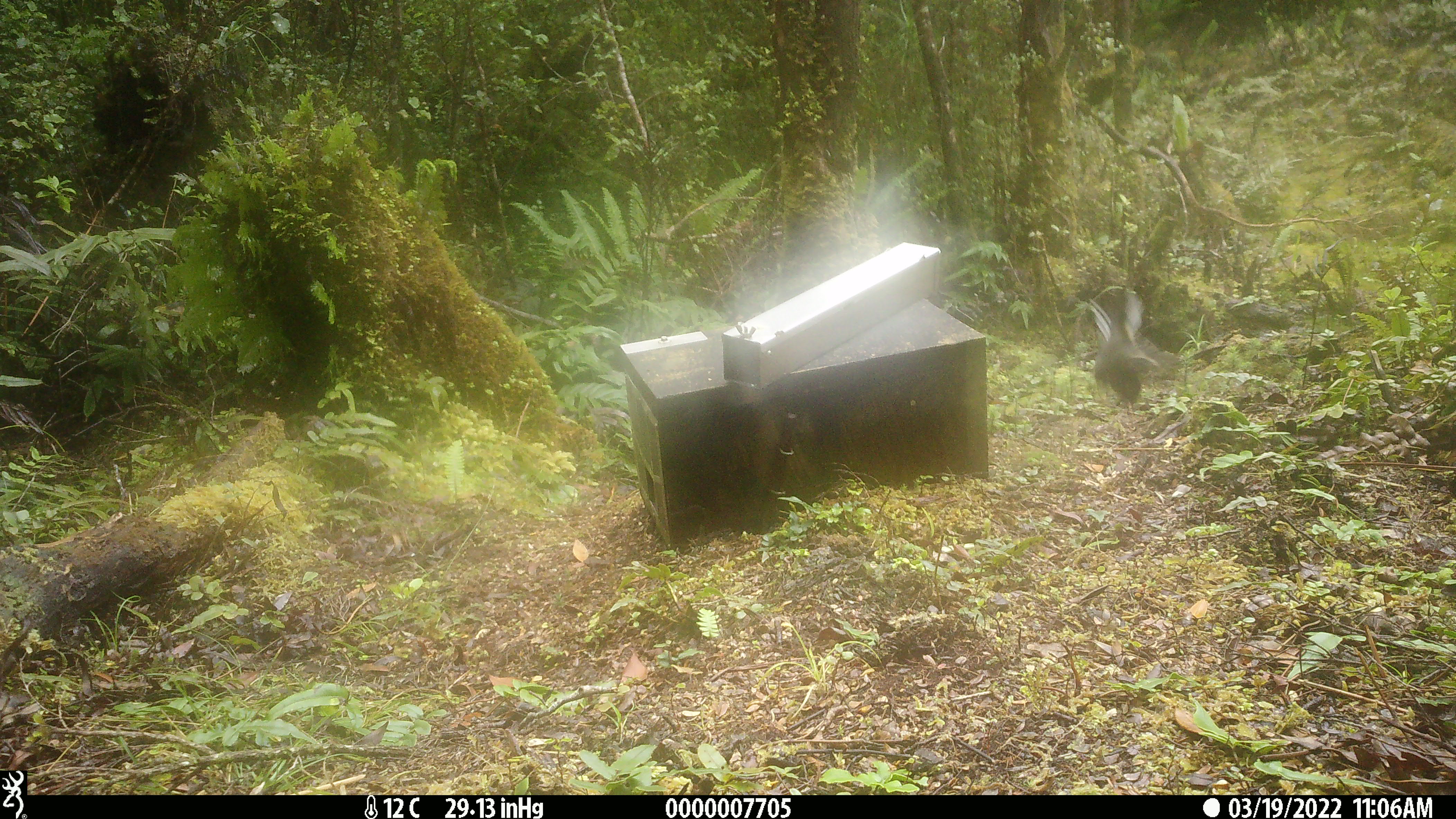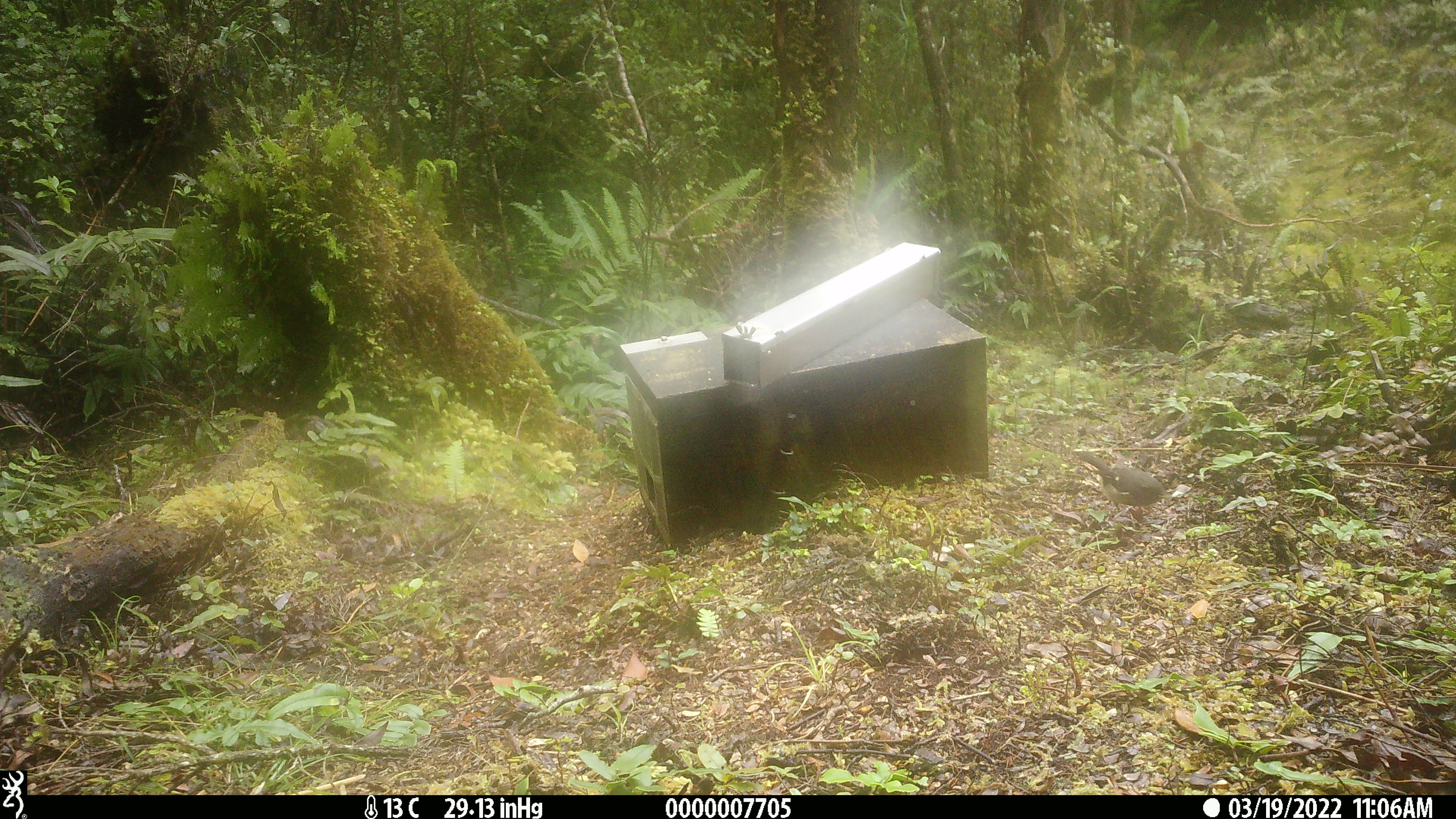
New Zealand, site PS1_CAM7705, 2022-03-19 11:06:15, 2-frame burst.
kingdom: Animalia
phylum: Chordata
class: Aves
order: Passeriformes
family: Petroicidae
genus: Petroica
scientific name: Petroica macrocephala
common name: tomtit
Tomtit (Petroica macrocephala).